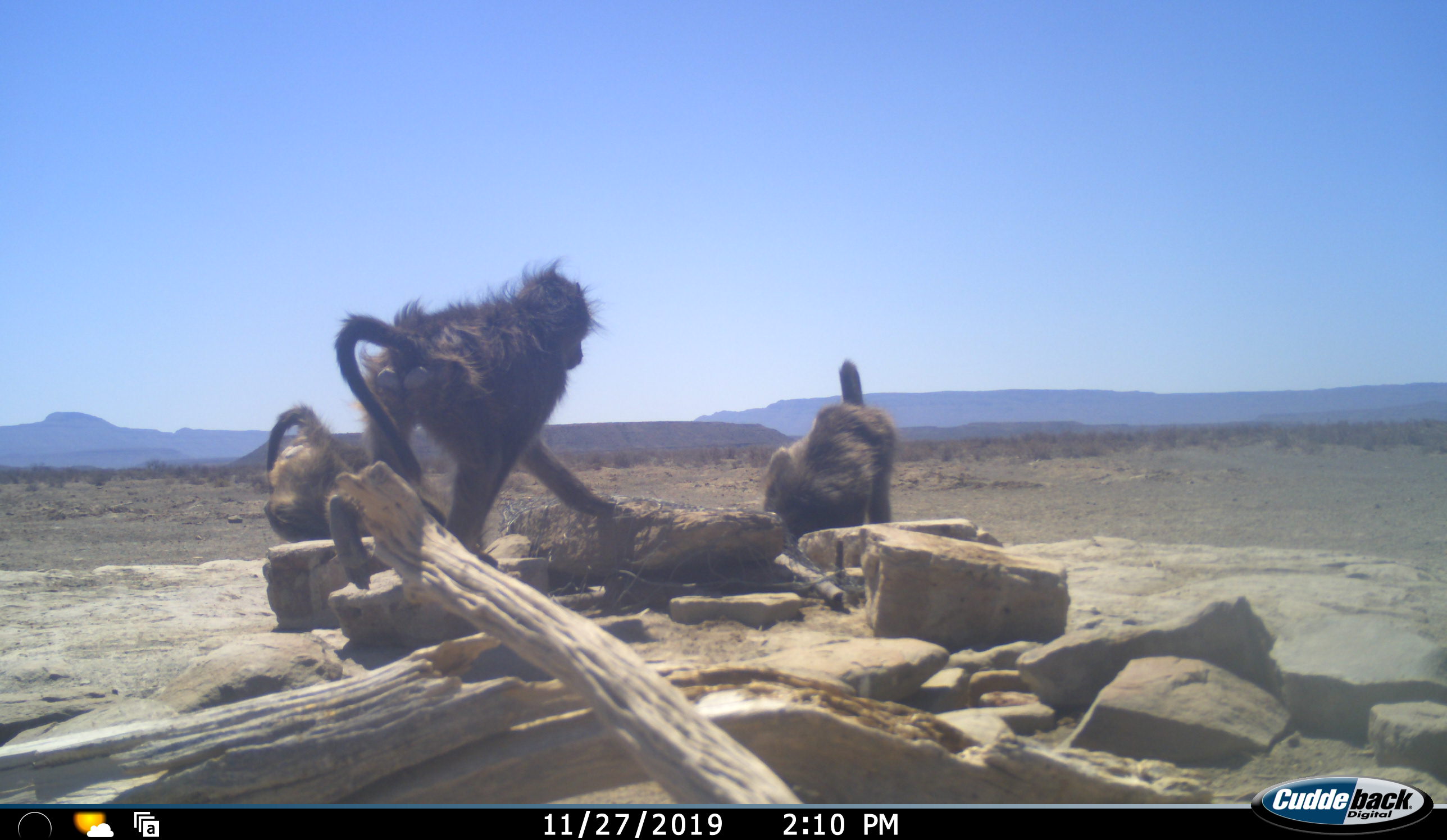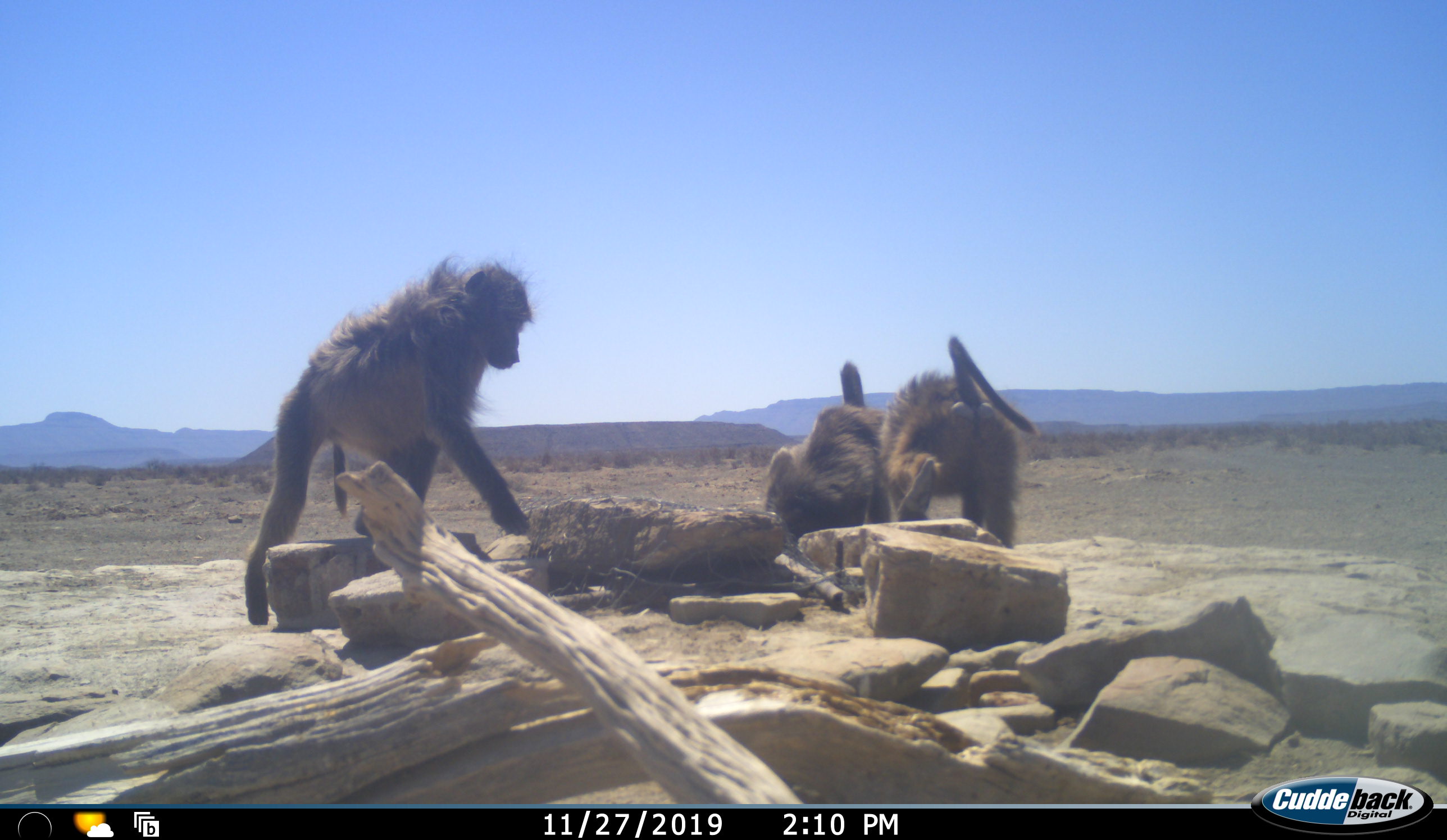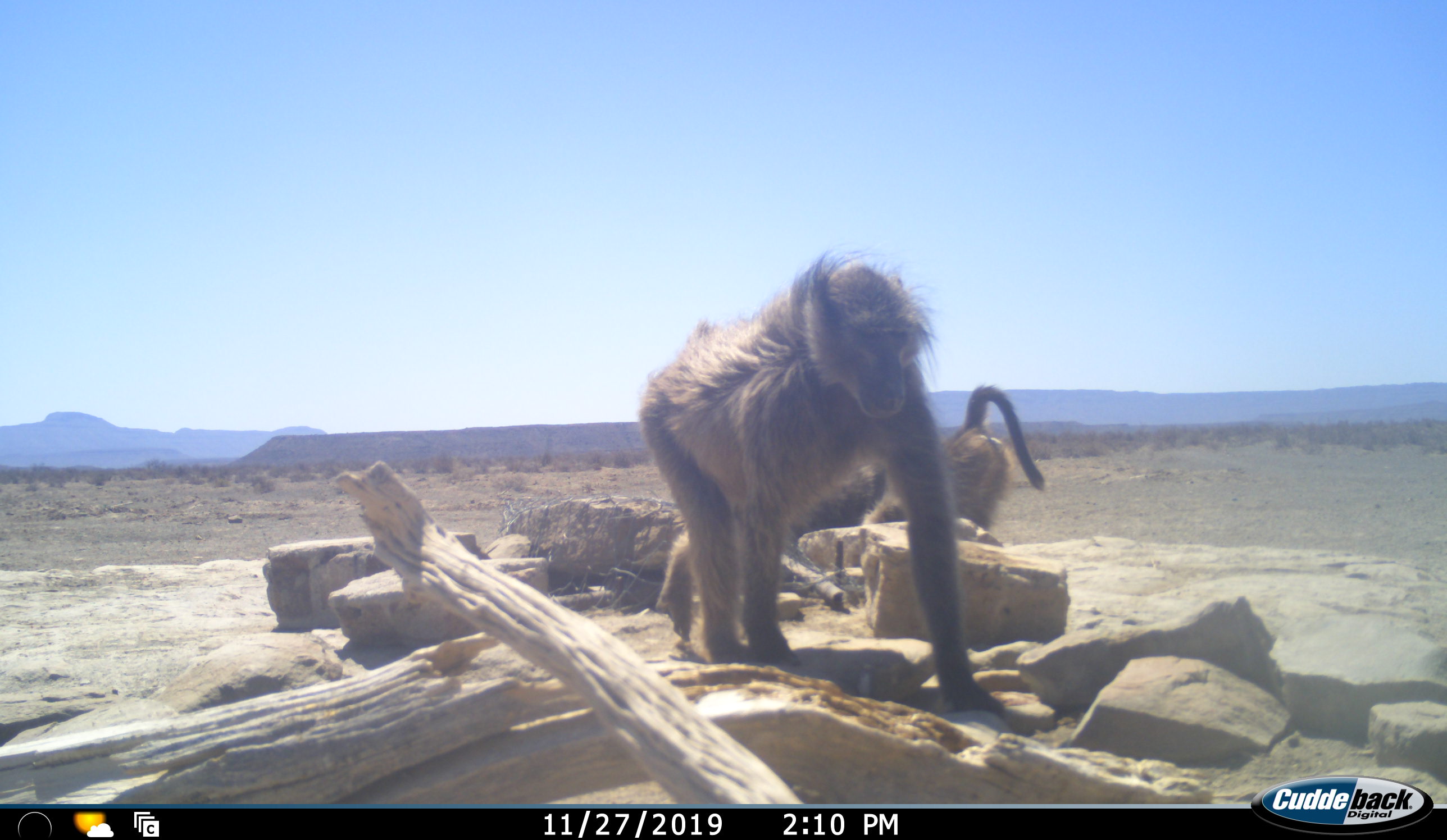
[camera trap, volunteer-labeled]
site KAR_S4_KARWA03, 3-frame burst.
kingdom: Animalia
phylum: Chordata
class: Mammalia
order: Primates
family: Cercopithecidae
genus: Papio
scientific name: Papio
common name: baboon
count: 3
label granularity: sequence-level